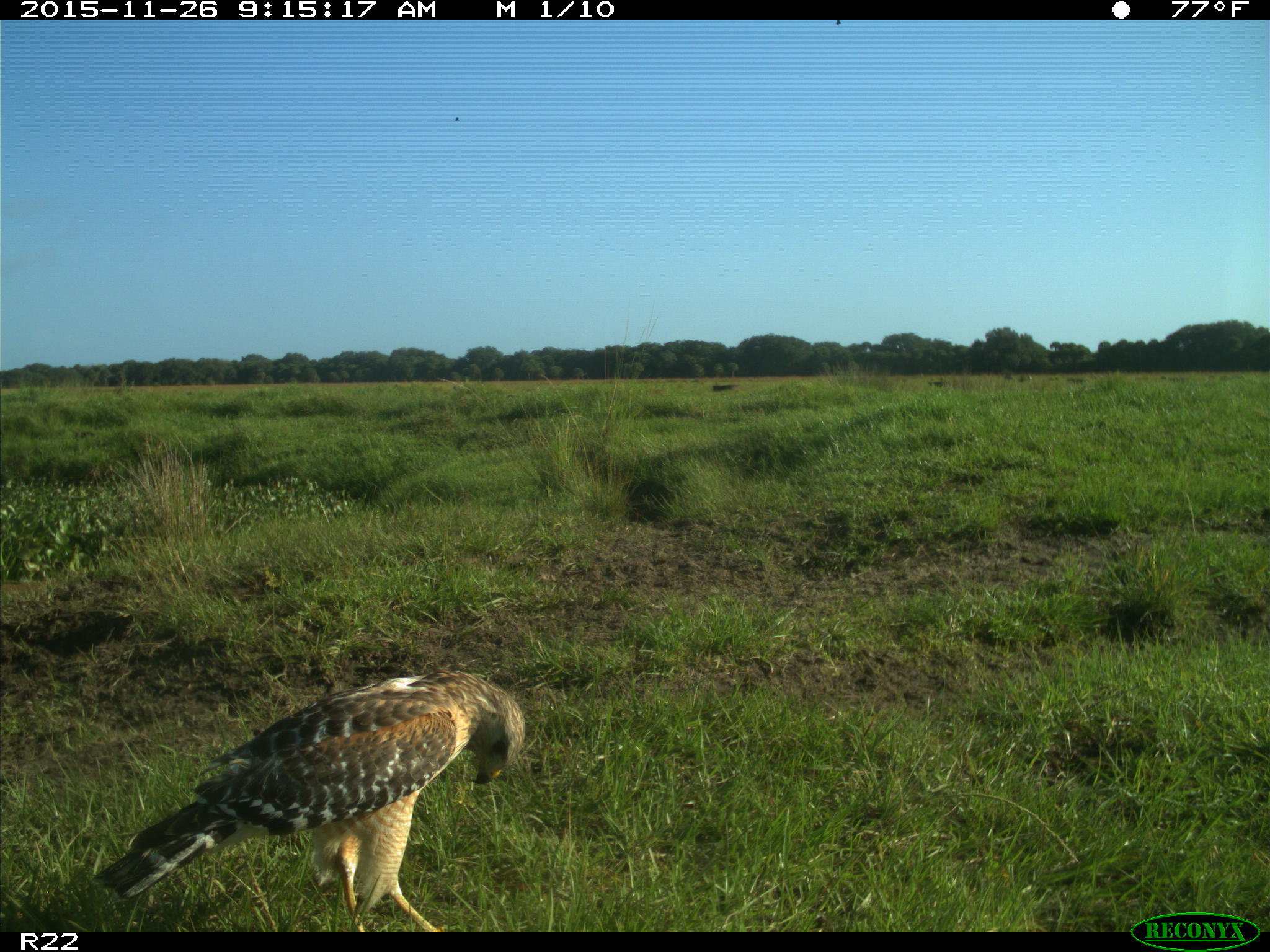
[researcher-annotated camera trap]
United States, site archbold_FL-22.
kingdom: Animalia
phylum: Chordata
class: Aves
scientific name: Aves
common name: birds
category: unidentified bird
Unidentified bird (birds) (Aves).